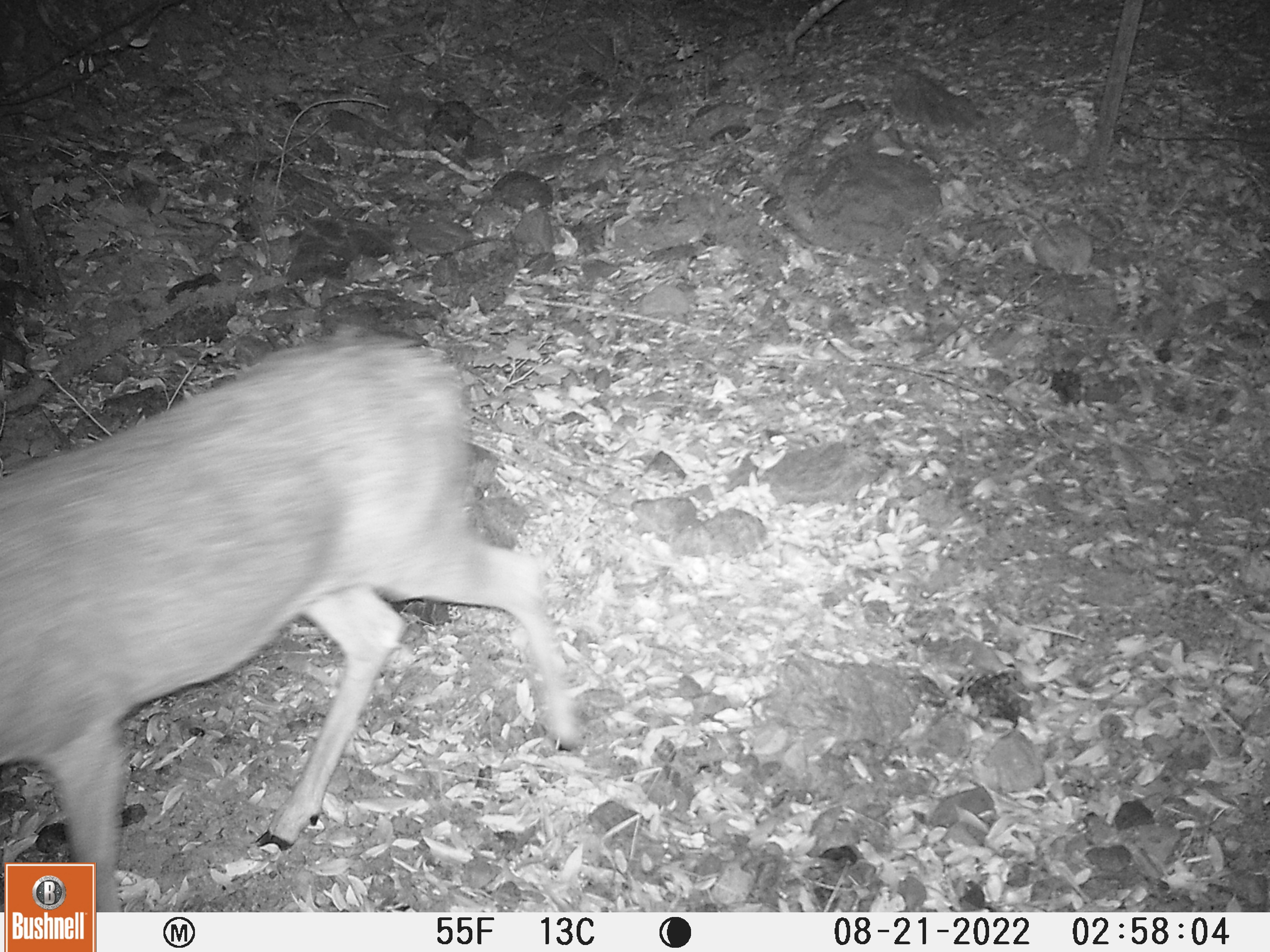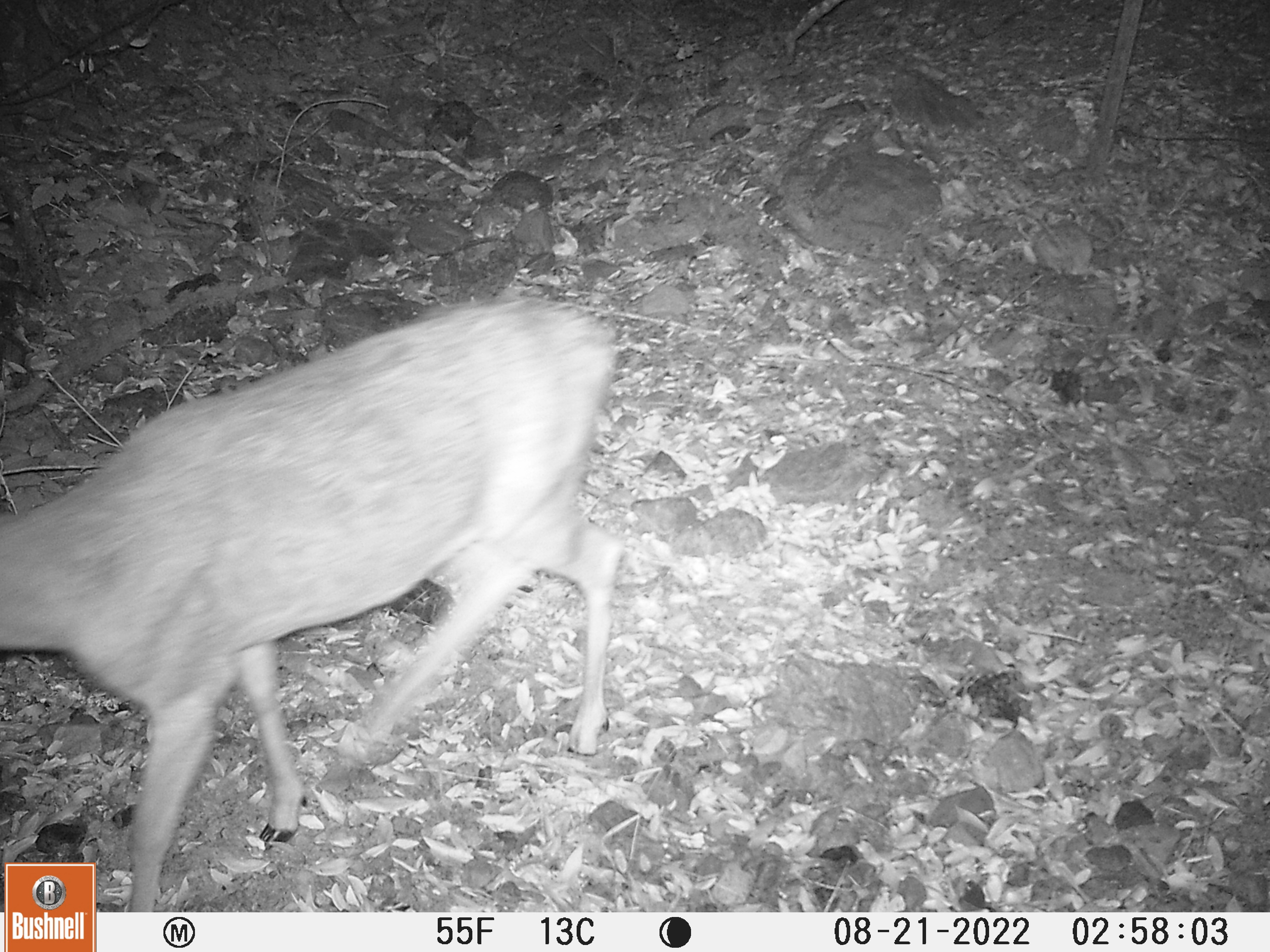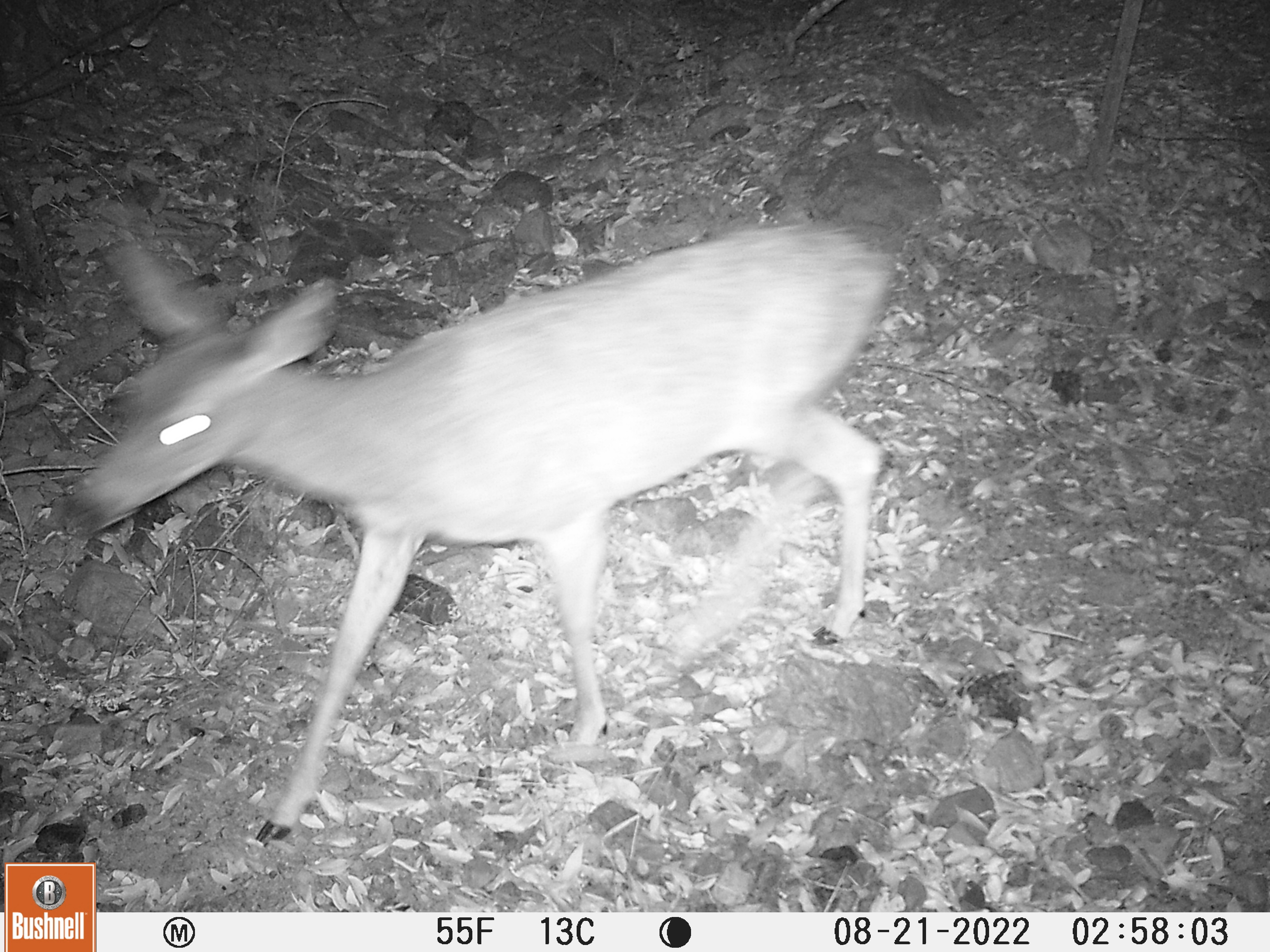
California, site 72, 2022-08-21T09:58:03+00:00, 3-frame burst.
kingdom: Animalia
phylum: Chordata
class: Mammalia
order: Artiodactyla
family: Cervidae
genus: Odocoileus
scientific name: Odocoileus hemionus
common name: mule deer